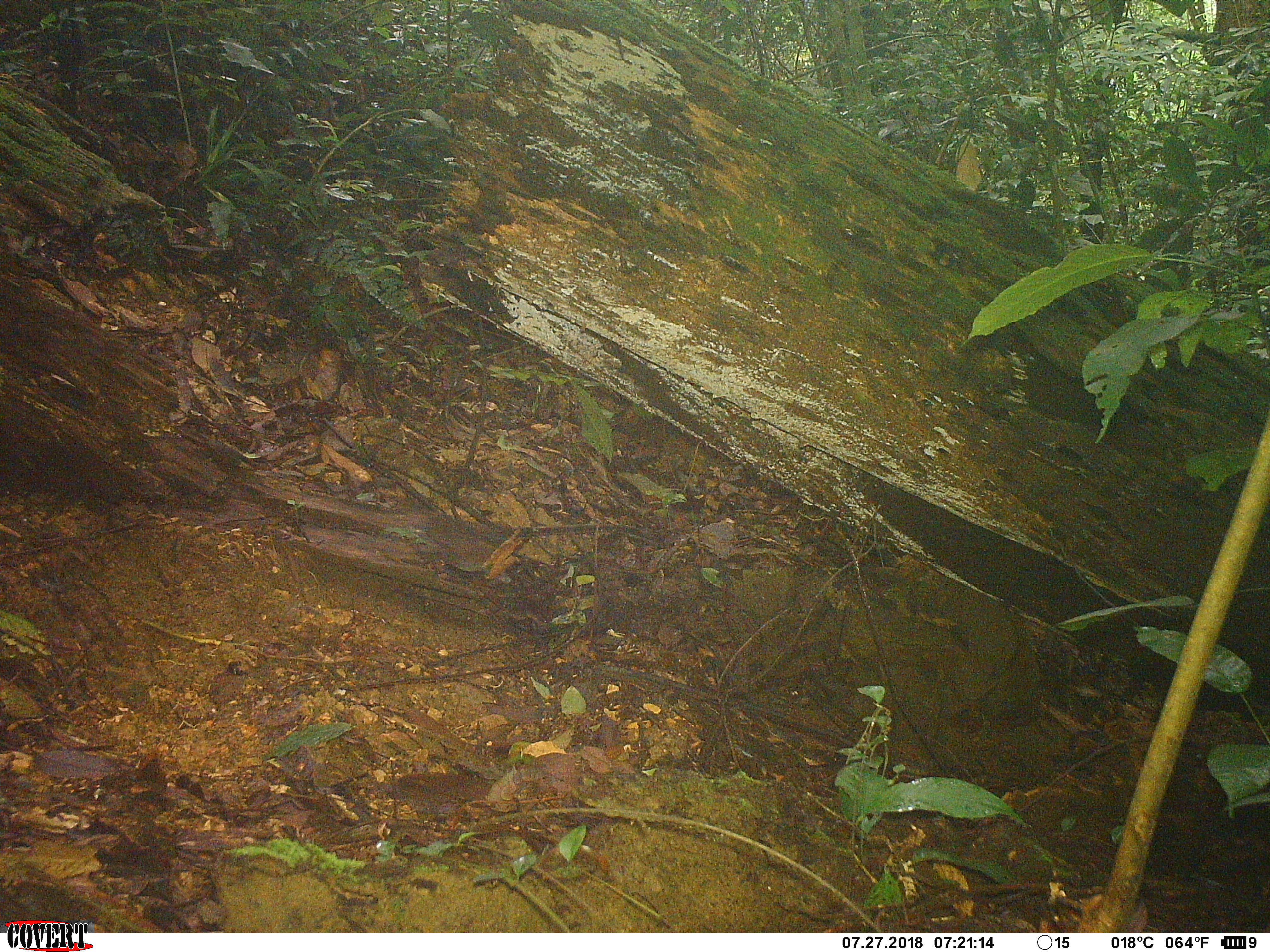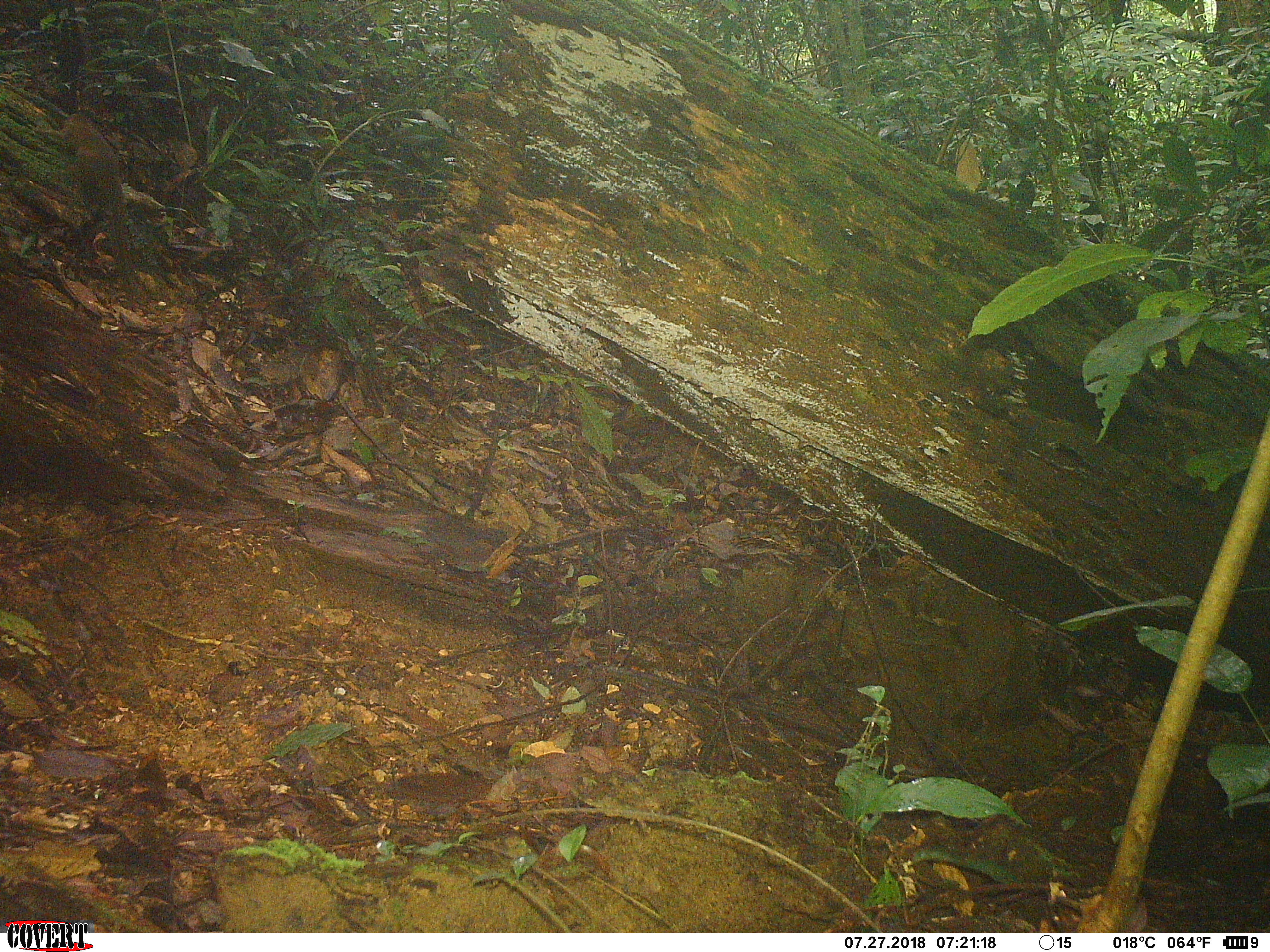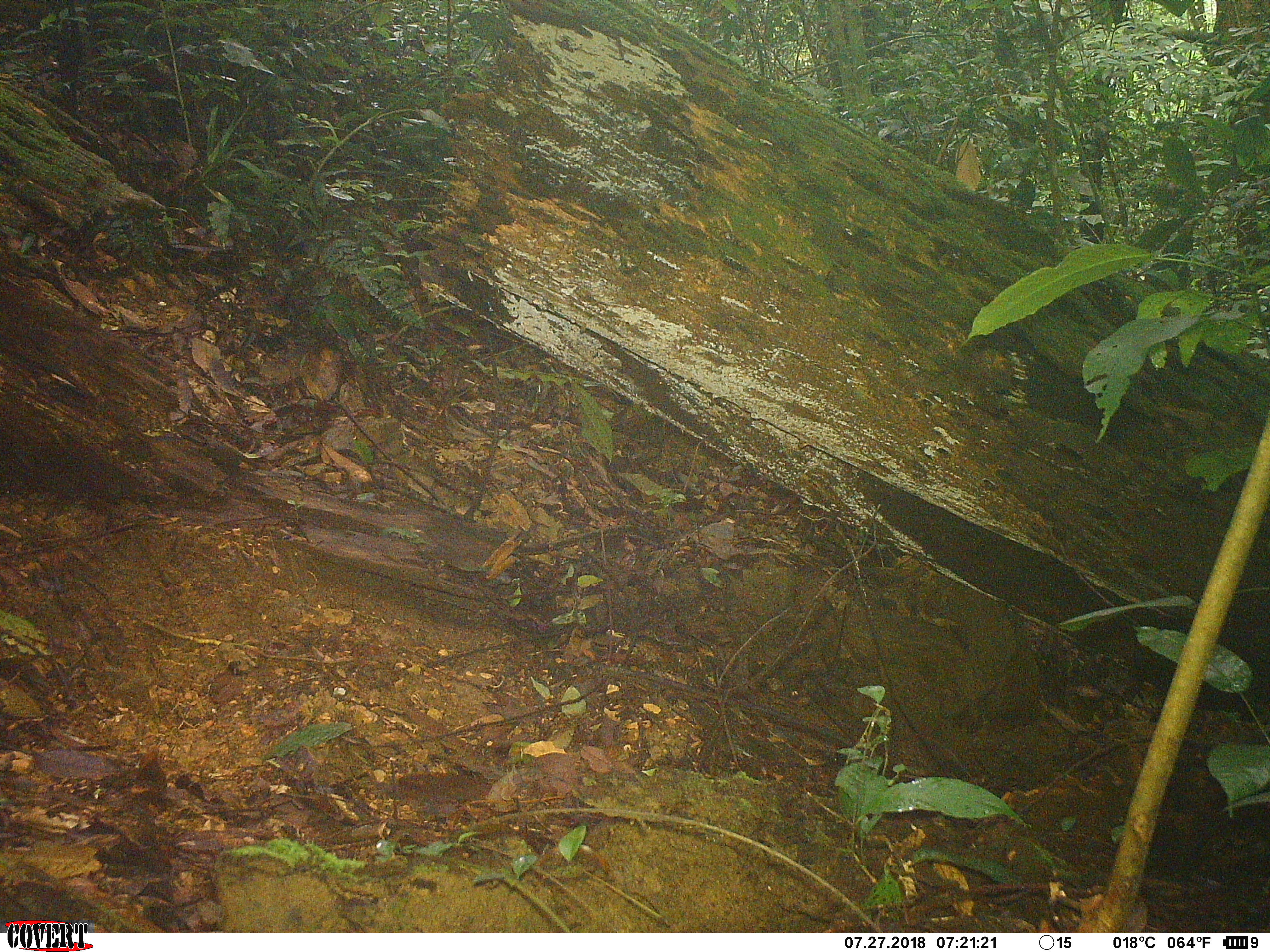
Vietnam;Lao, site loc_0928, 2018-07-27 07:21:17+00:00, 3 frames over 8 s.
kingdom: Animalia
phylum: Chordata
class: Mammalia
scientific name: Mammalia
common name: mammal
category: unidentified small mammal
Unidentified small mammal (mammal) (Mammalia). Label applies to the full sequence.